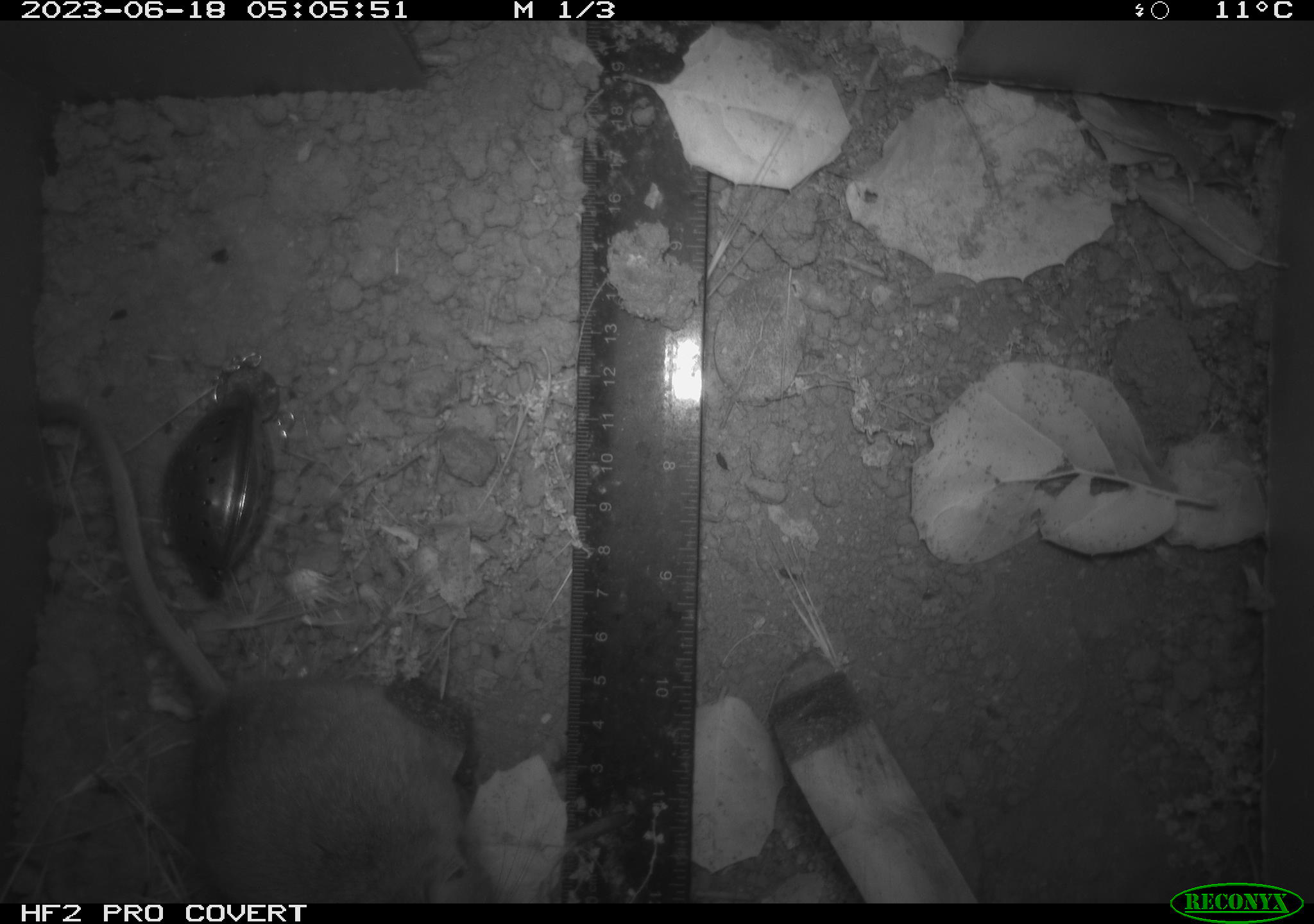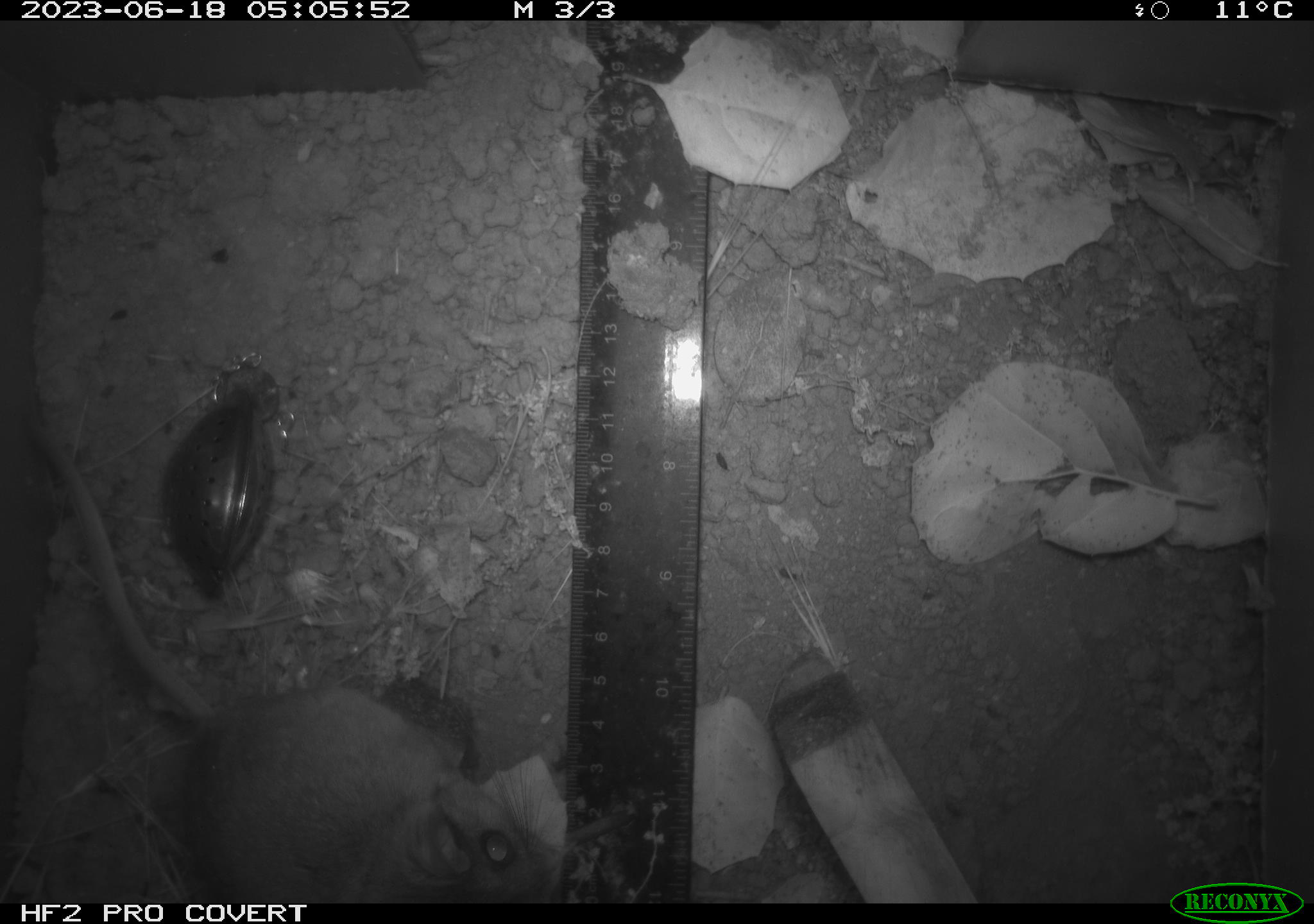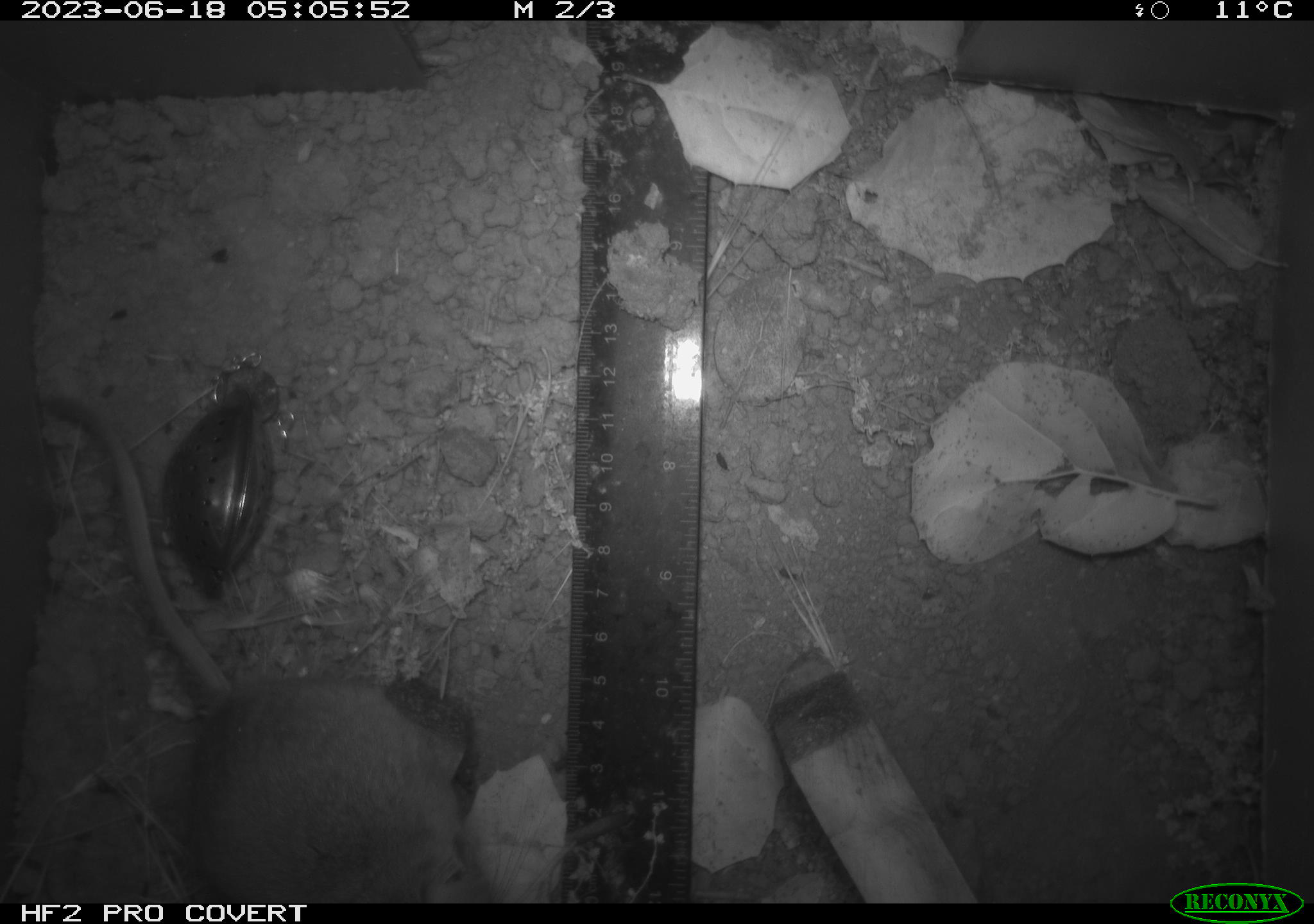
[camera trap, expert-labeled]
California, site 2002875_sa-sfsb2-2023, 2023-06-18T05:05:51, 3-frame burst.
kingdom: Animalia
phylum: Chordata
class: Mammalia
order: Rodentia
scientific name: Rodentia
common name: mouse species